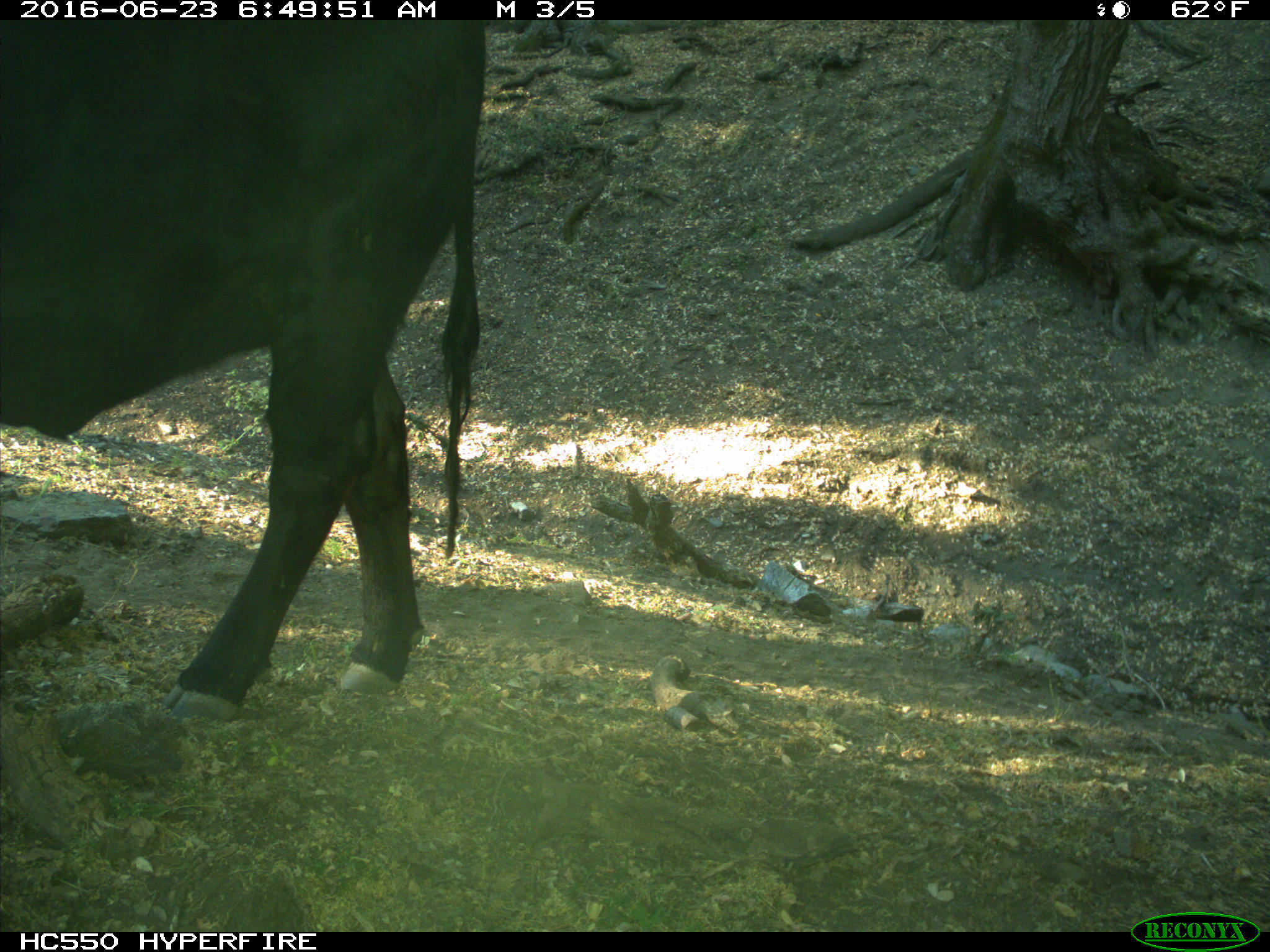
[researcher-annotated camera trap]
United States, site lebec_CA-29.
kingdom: Animalia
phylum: Chordata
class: Mammalia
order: Artiodactyla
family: Bovidae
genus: Bos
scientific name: Bos taurus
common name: domestic cow